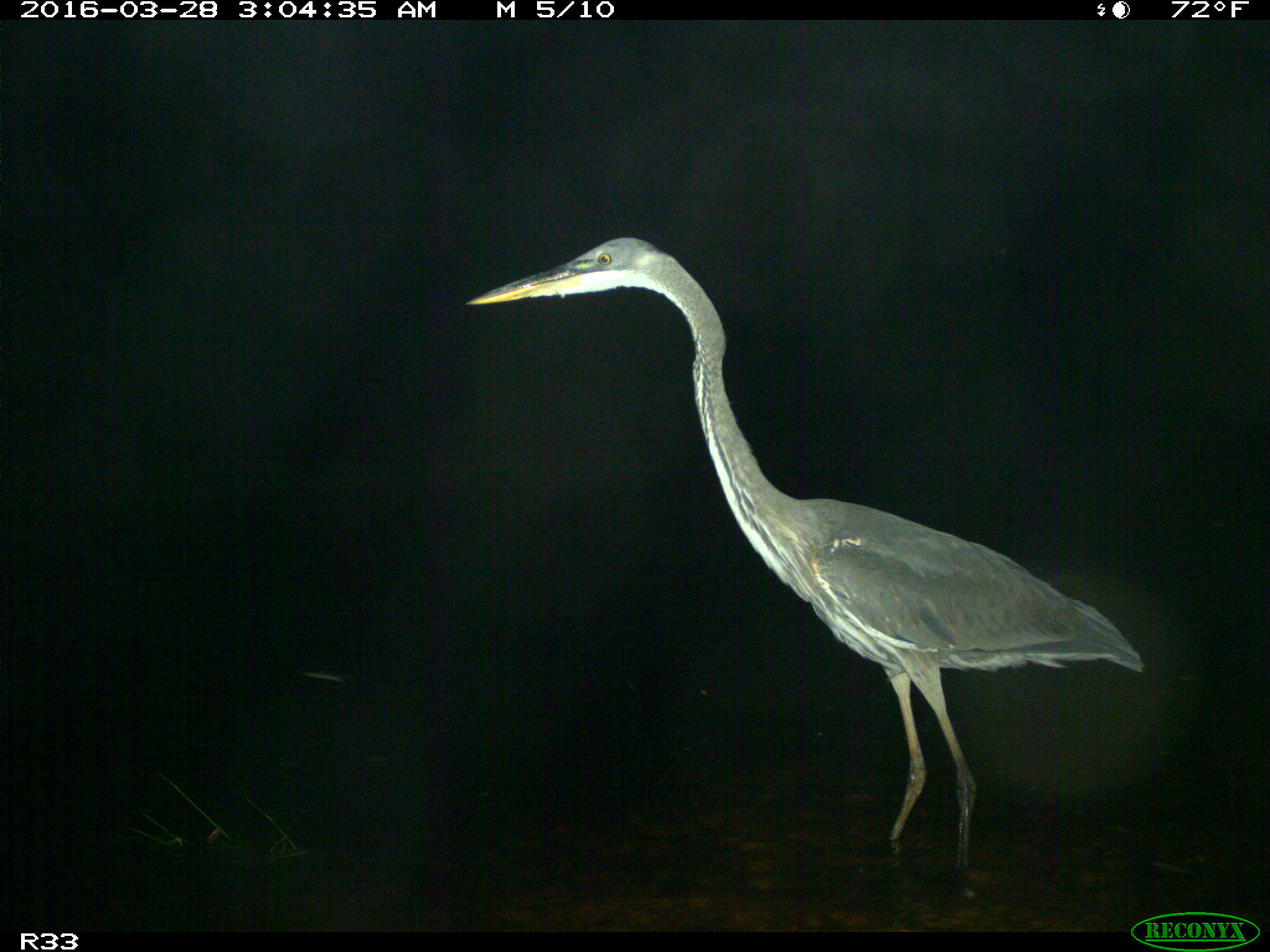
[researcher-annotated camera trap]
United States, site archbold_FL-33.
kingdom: Animalia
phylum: Chordata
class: Aves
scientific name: Aves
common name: birds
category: unidentified bird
Unidentified bird (birds) (Aves).